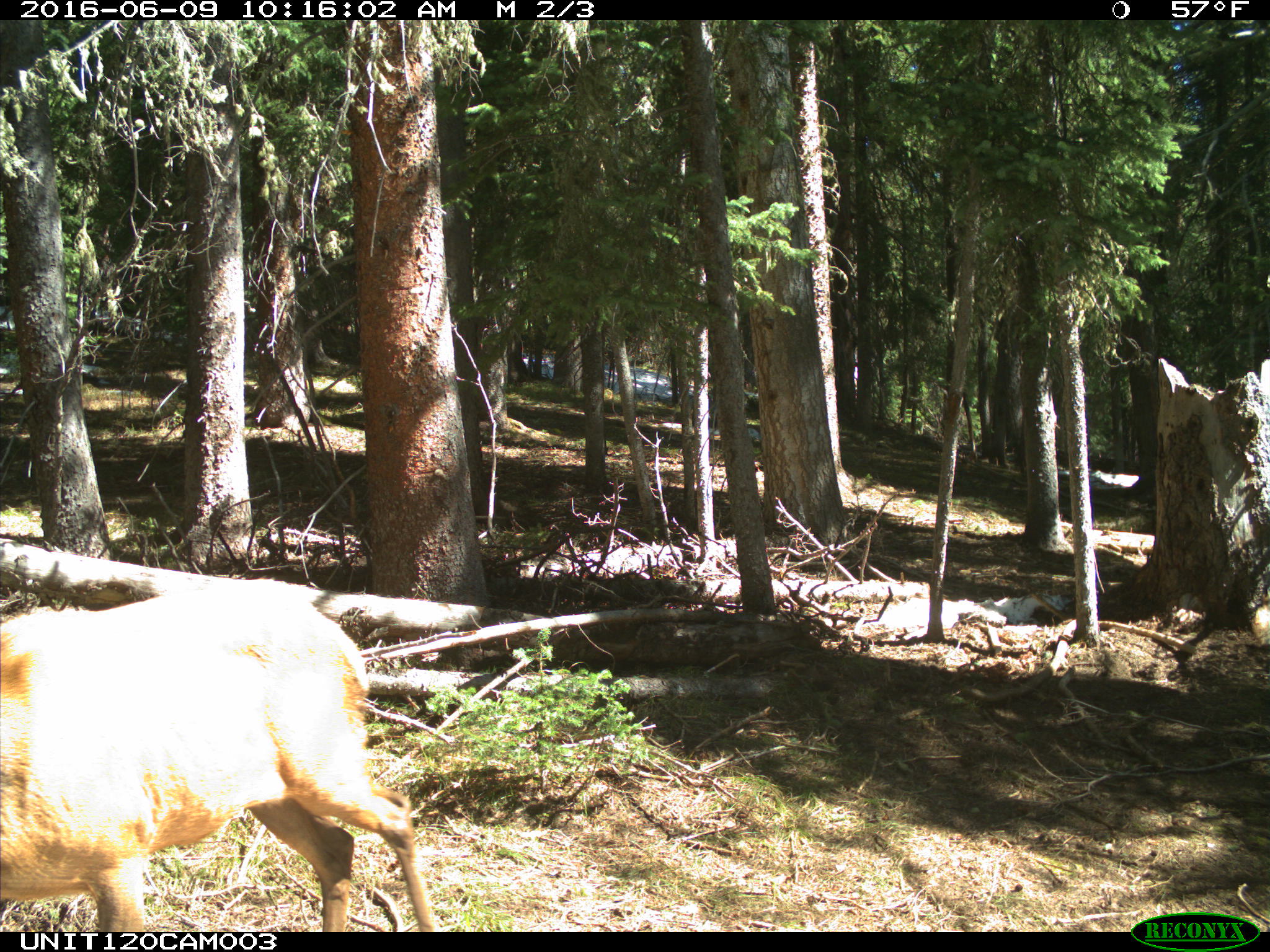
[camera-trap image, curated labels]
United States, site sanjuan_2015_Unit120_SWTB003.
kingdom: Animalia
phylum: Chordata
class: Mammalia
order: Artiodactyla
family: Cervidae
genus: Cervus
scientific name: Cervus elaphus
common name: red deer